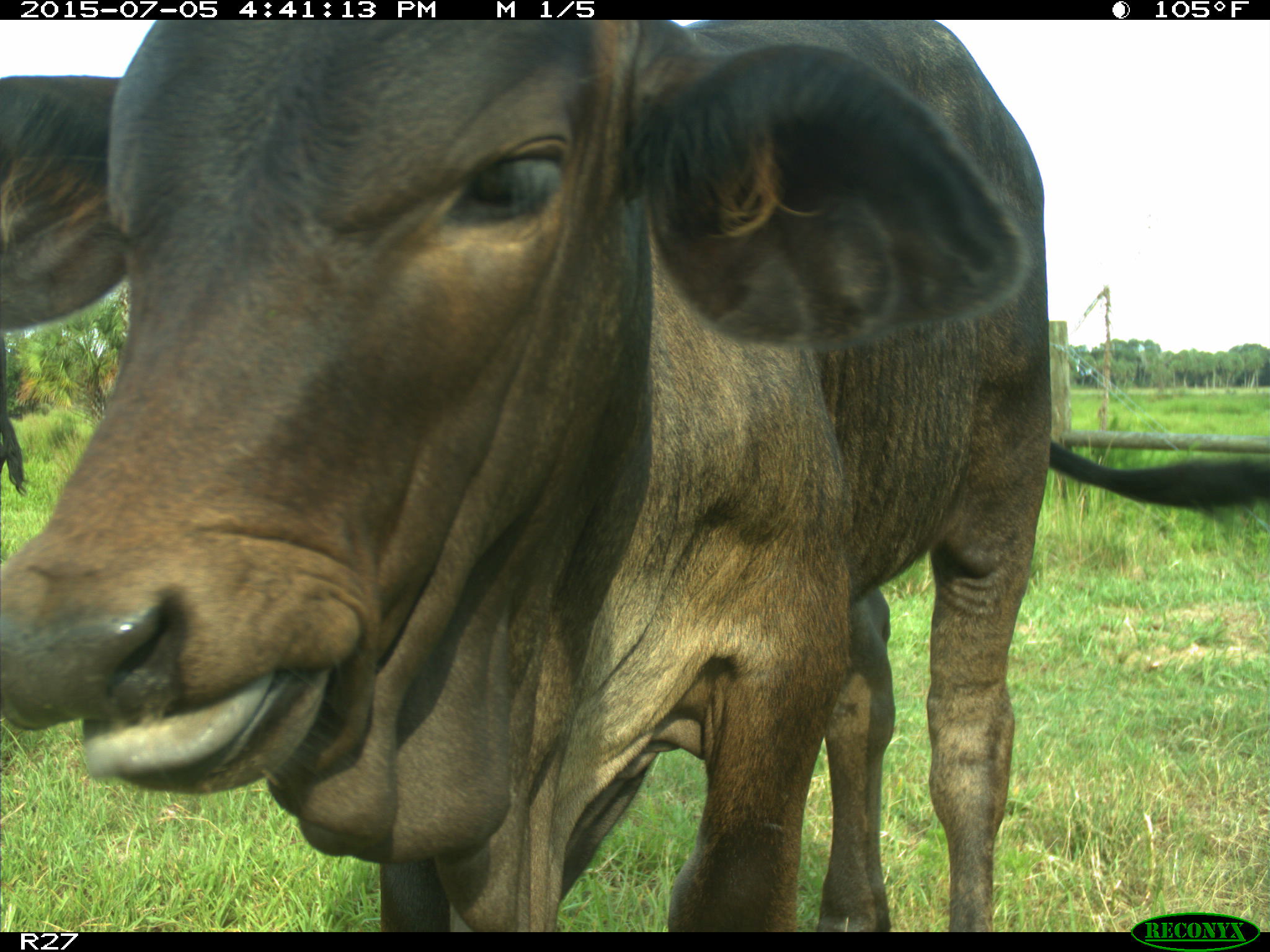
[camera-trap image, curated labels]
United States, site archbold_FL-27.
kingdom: Animalia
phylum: Chordata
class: Mammalia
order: Artiodactyla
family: Bovidae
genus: Bos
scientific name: Bos taurus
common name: domestic cow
Bos taurus (domestic cow).